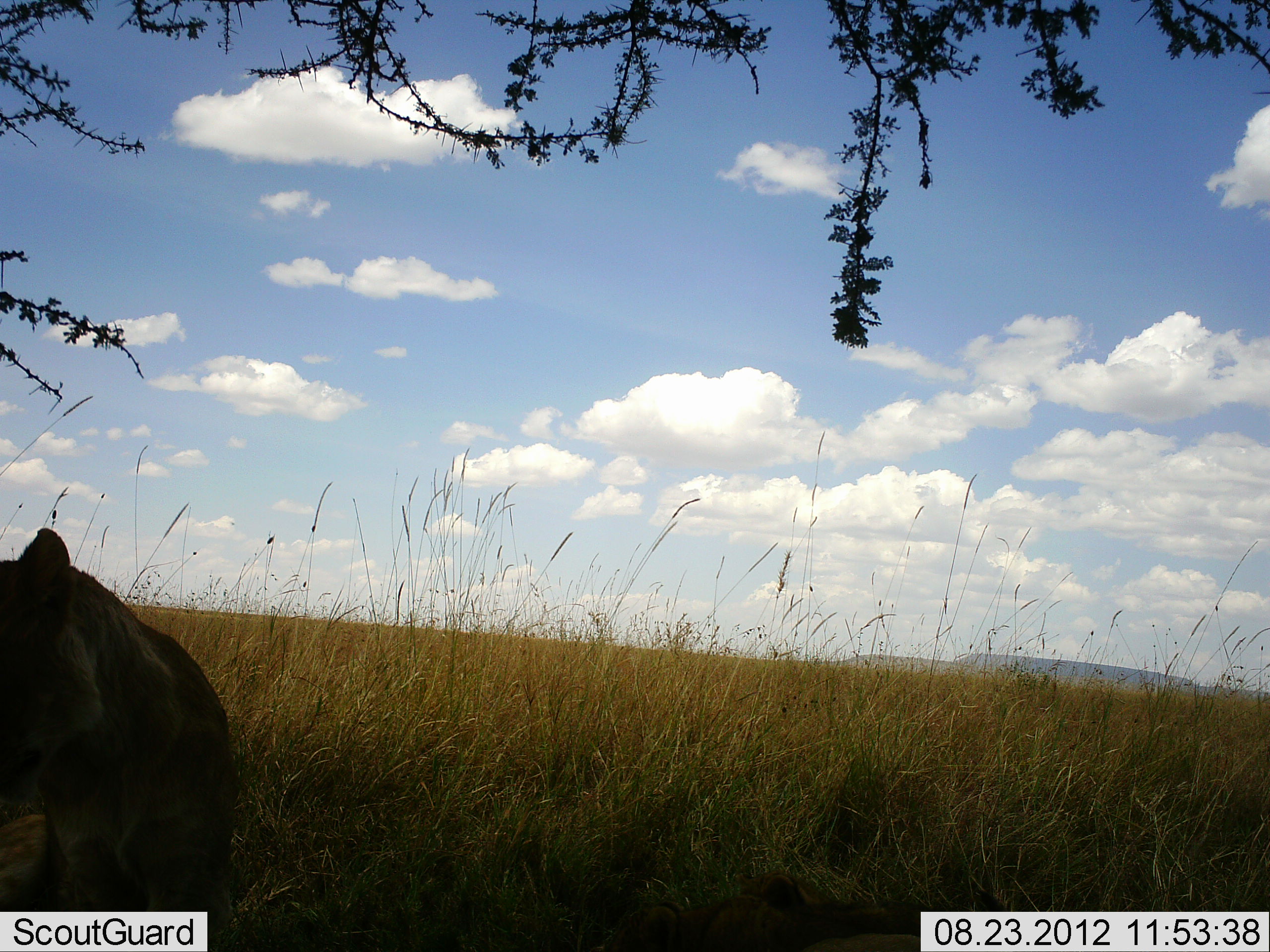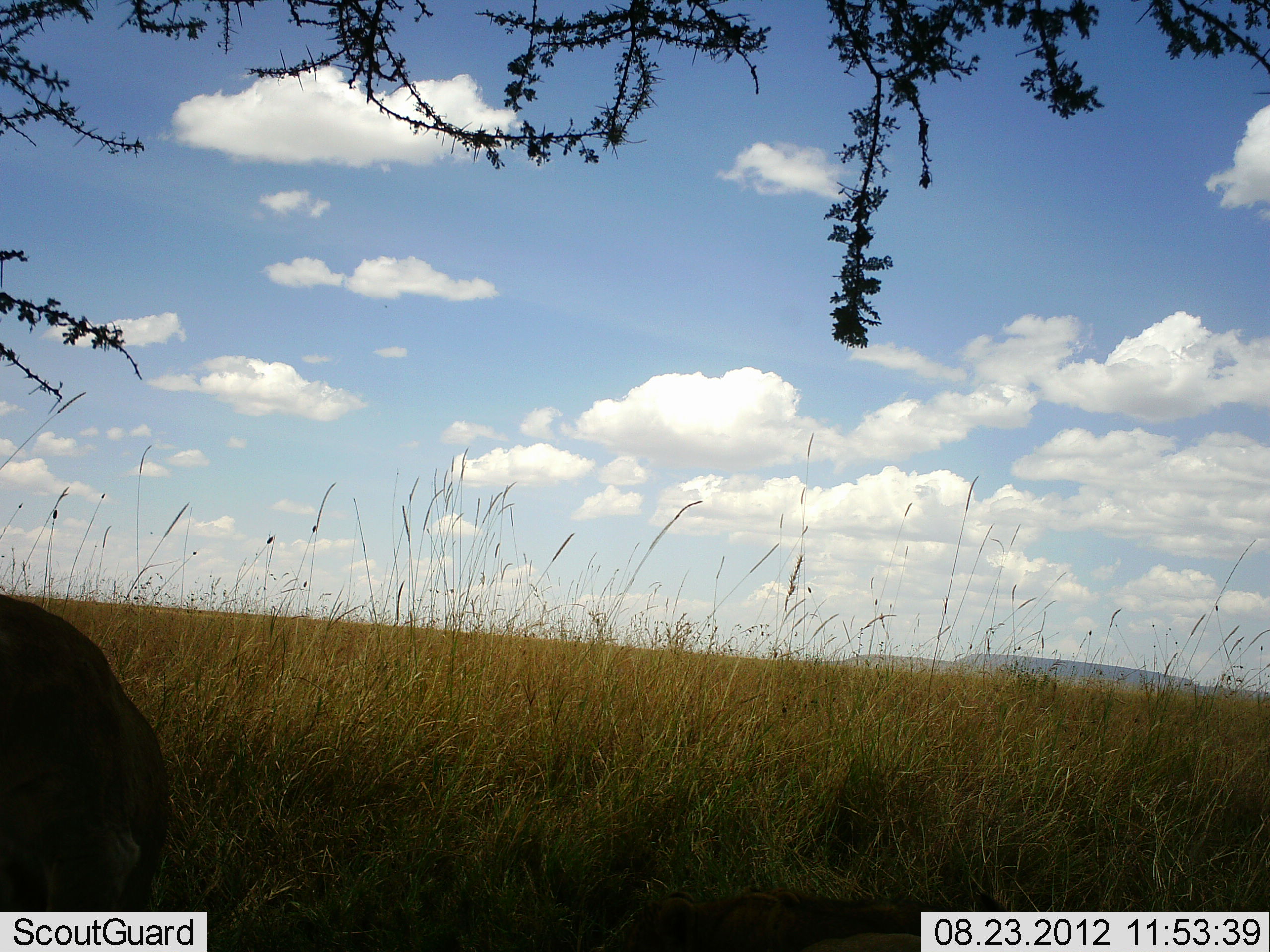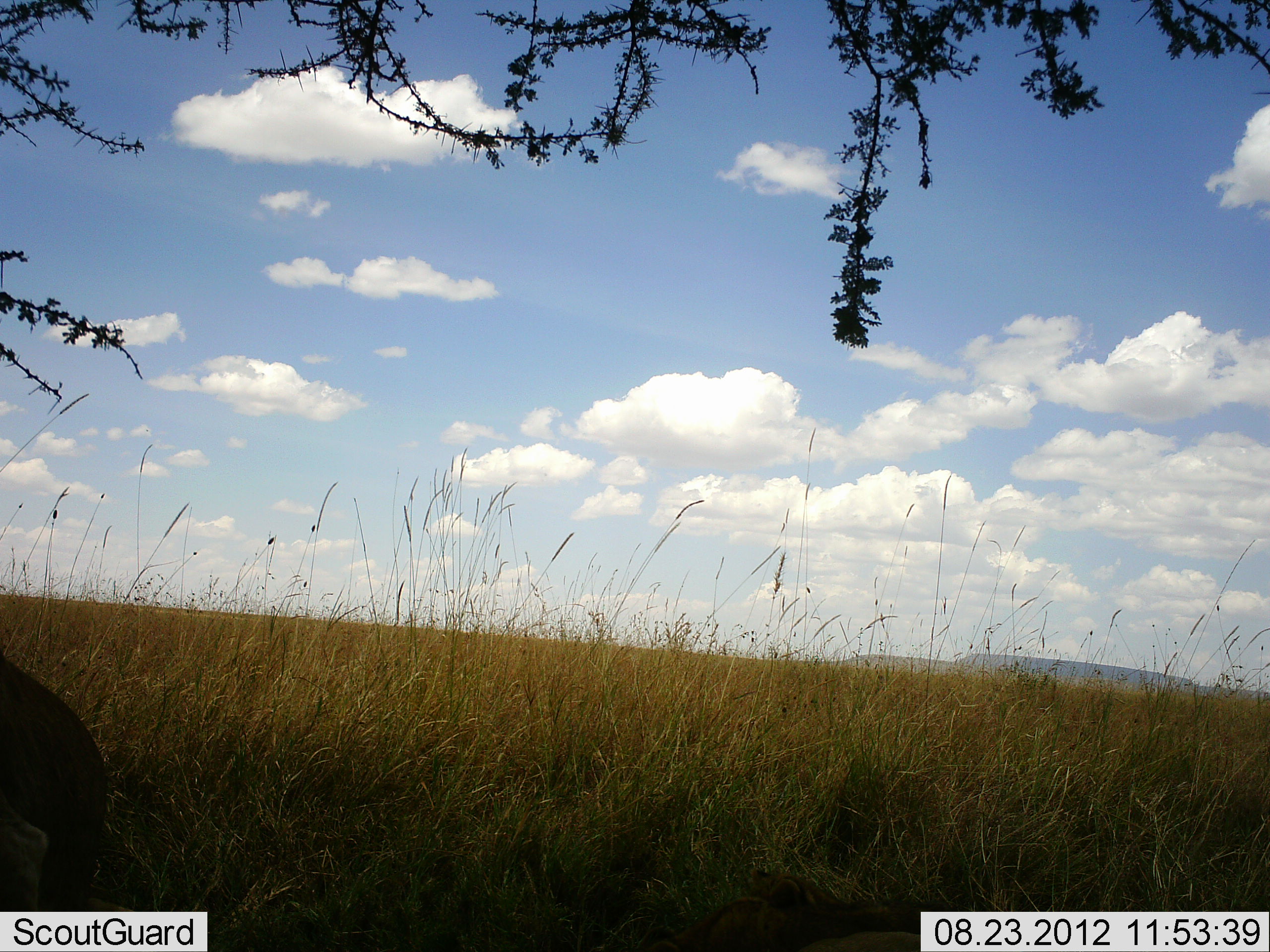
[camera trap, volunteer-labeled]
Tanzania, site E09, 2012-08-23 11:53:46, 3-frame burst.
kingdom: Animalia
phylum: Chordata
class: Mammalia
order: Carnivora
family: Felidae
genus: Panthera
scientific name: Panthera leo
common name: lion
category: lionfemale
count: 1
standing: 20%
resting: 30%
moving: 50%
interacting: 0%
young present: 0%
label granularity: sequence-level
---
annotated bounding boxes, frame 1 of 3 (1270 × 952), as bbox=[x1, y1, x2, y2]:
animal: bbox=[0, 524, 250, 949]; bbox=[578, 851, 956, 952]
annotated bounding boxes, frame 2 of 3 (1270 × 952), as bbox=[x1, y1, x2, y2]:
animal: bbox=[0, 584, 179, 952]; bbox=[534, 860, 1007, 952]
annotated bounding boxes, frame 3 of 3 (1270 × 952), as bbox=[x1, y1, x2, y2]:
animal: bbox=[0, 647, 115, 952]; bbox=[637, 862, 1019, 952]